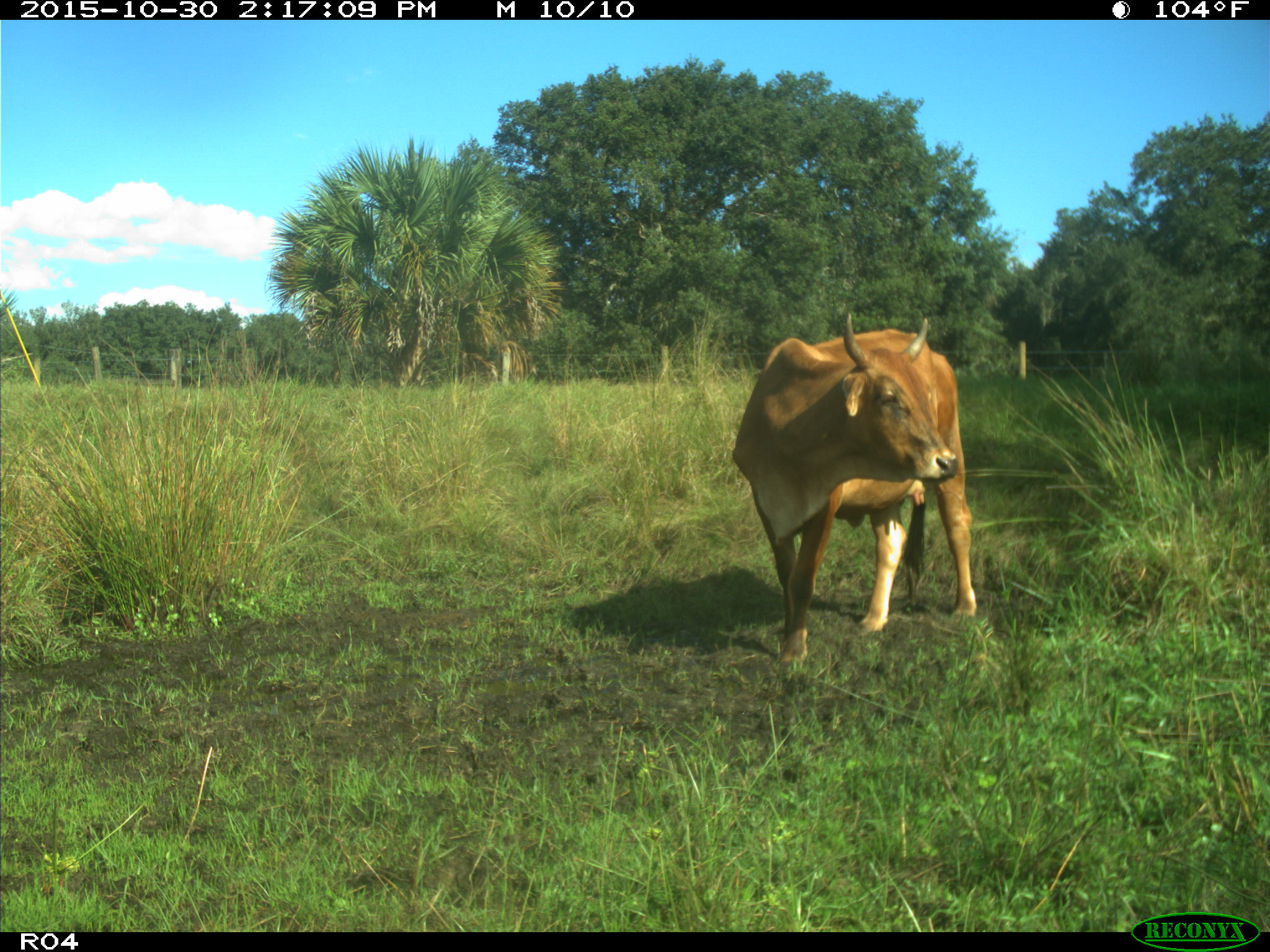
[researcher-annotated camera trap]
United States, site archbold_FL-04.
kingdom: Animalia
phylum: Chordata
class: Mammalia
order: Artiodactyla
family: Bovidae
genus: Bos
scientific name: Bos taurus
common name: domestic cow